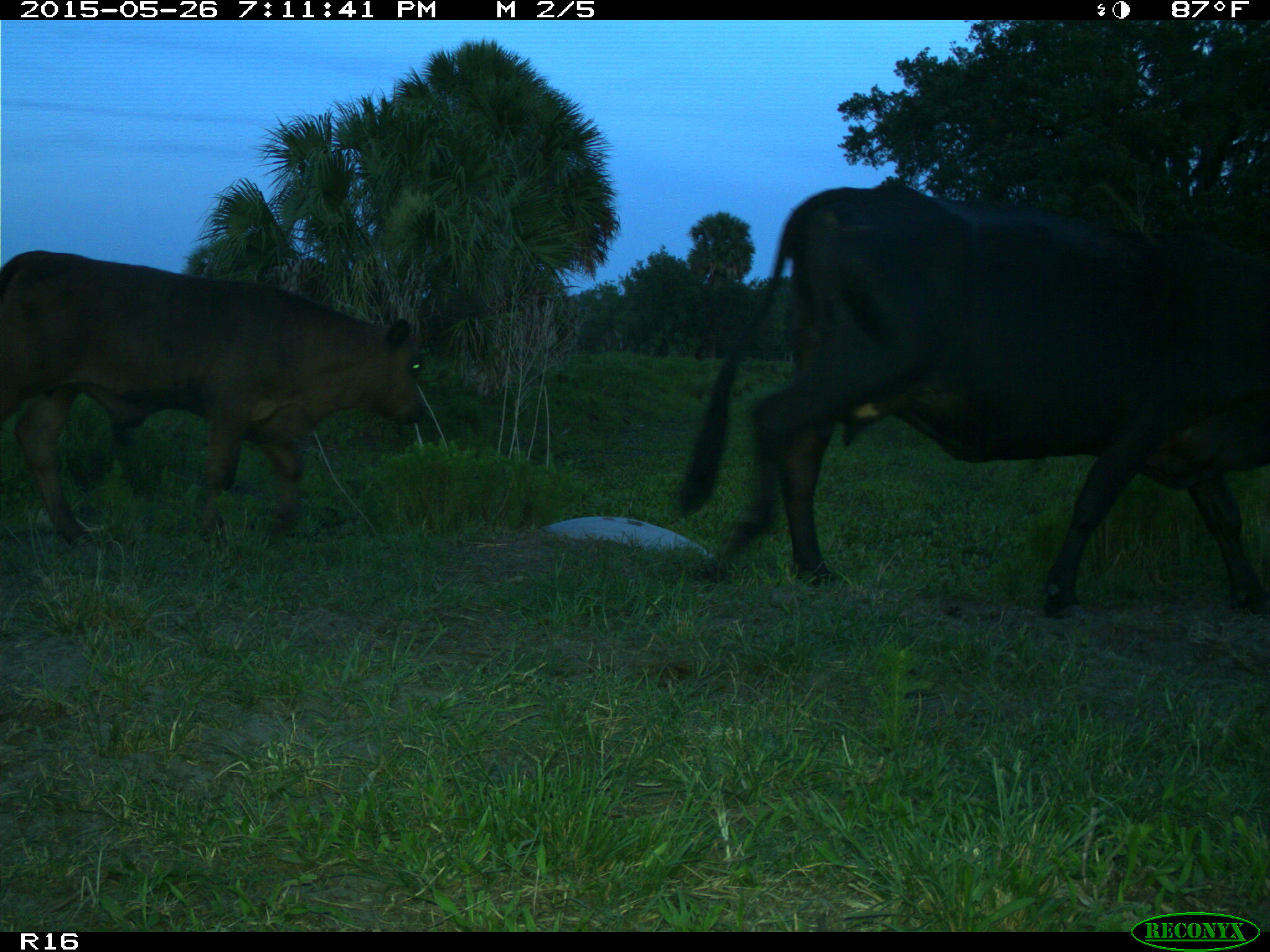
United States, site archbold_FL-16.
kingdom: Animalia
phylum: Chordata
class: Mammalia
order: Artiodactyla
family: Bovidae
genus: Bos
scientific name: Bos taurus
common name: domestic cow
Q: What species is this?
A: Bos taurus (domestic cow).